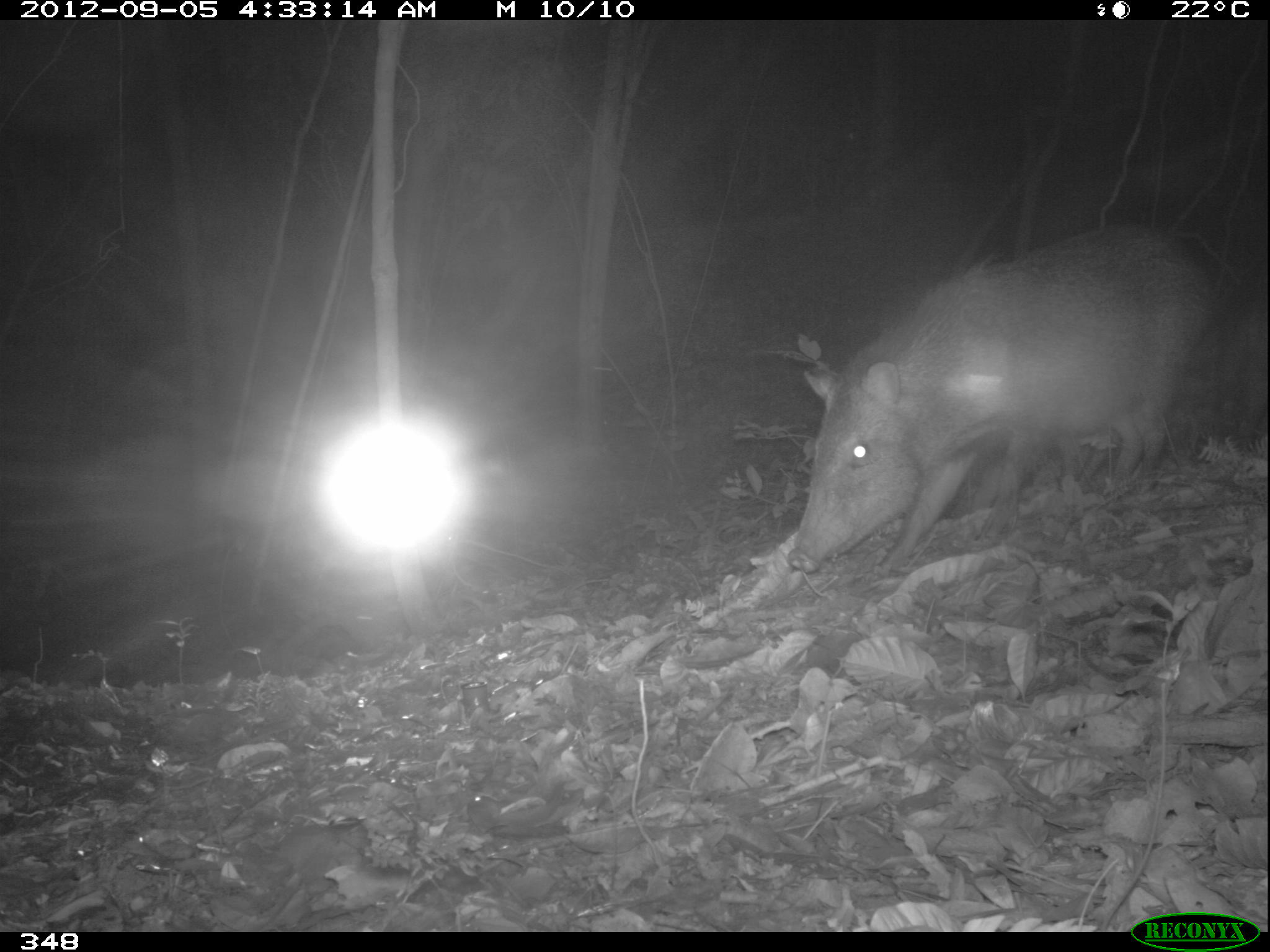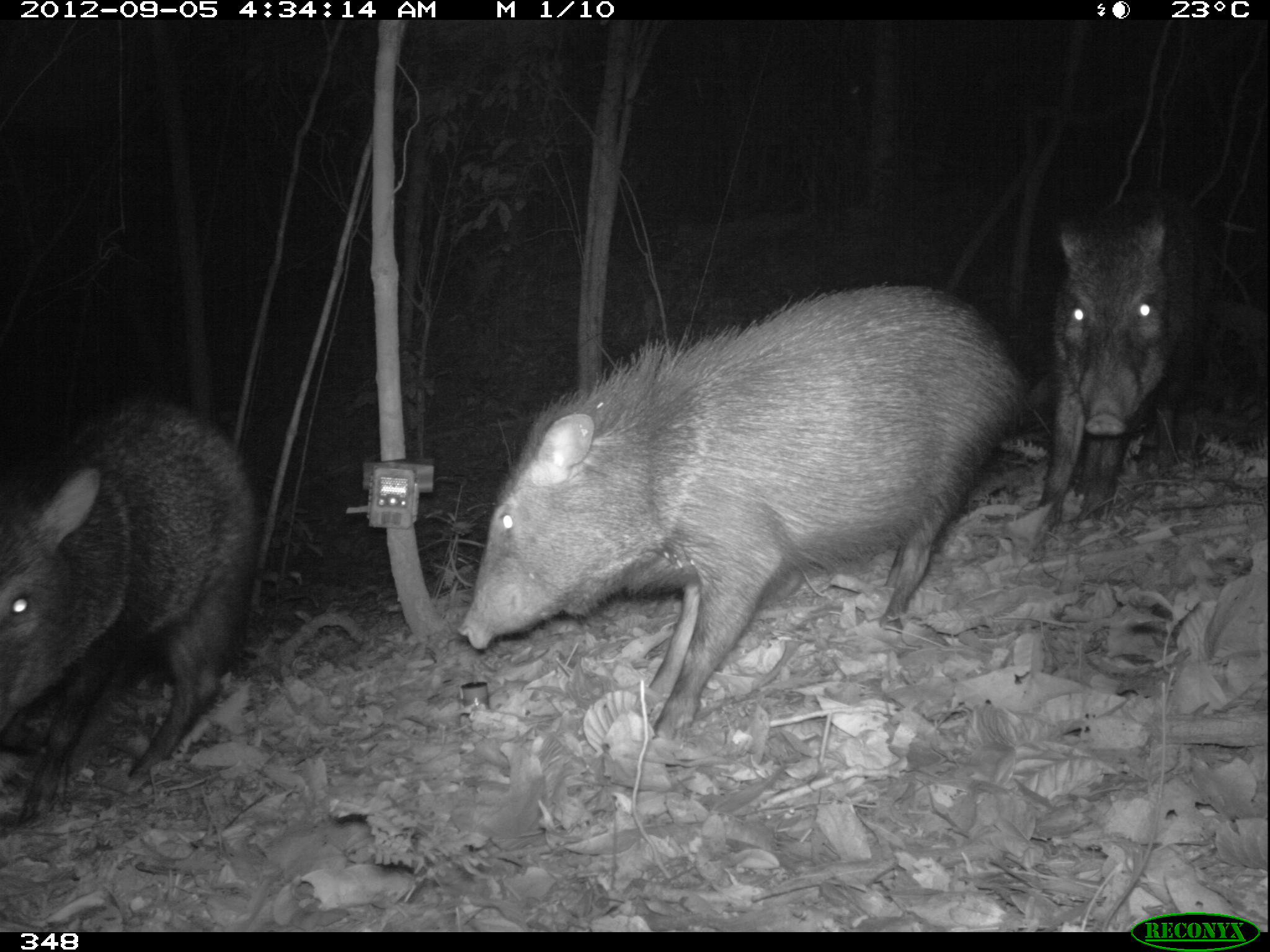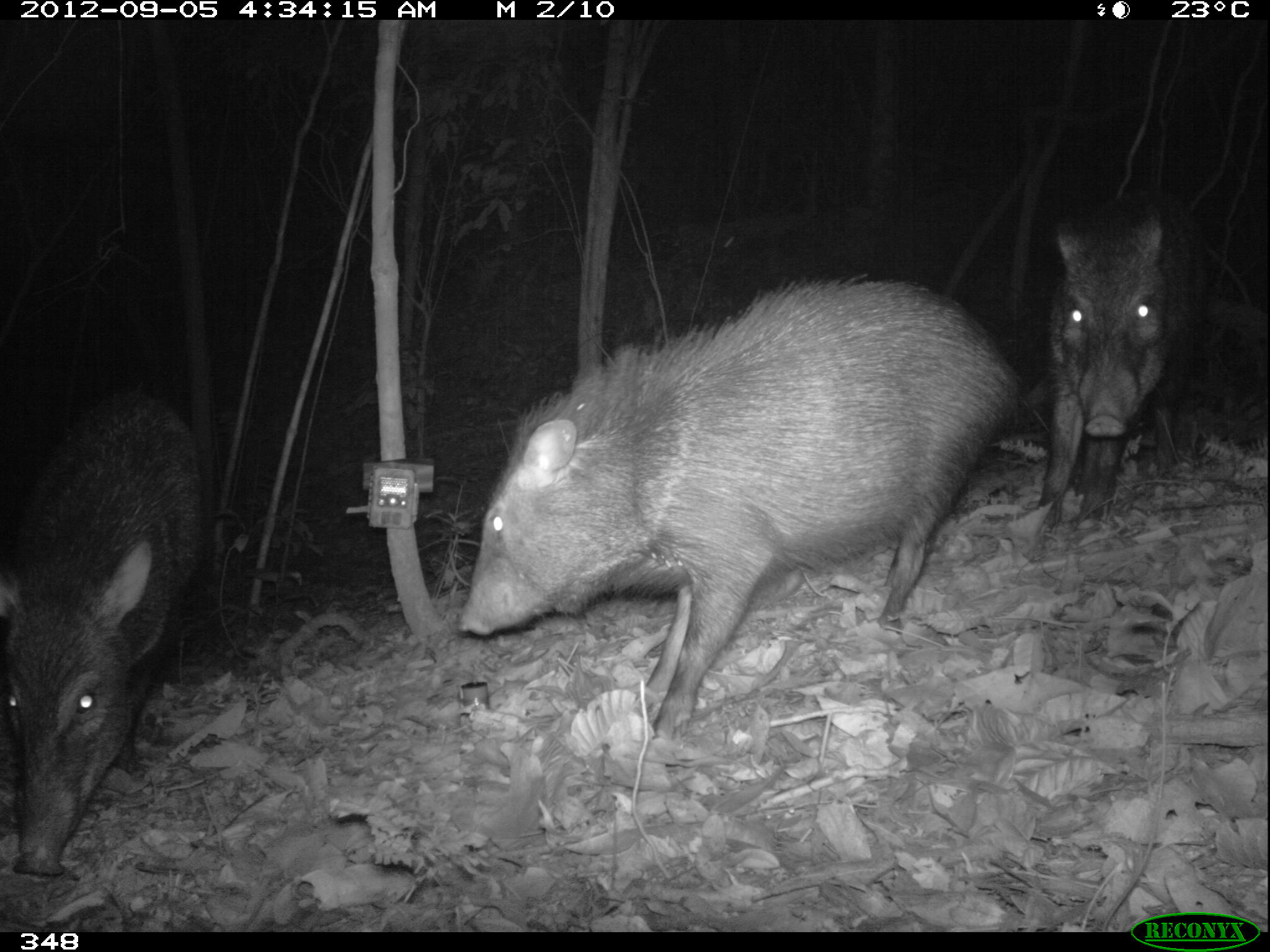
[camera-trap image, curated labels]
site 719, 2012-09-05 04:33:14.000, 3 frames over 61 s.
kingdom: Animalia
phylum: Chordata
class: Mammalia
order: Artiodactyla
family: Tayassuidae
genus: Pecari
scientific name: Pecari tajacu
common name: collared peccary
Pecari tajacu (collared peccary).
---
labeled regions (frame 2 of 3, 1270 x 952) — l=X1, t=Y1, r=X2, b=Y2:
pecari tajacu: l=459, t=286, r=1022, b=739; l=0, t=397, r=263, b=827; l=1036, t=187, r=1218, b=530